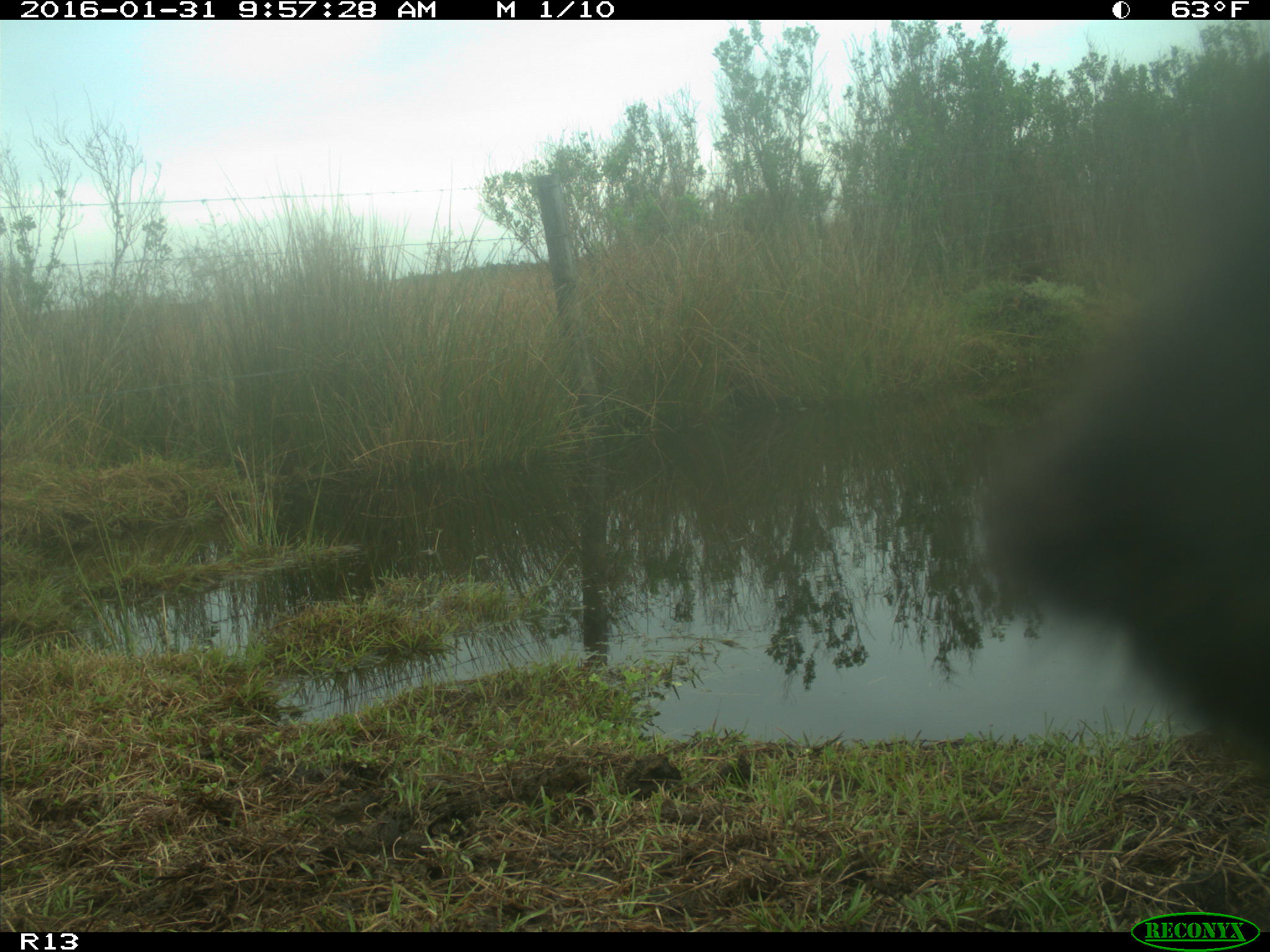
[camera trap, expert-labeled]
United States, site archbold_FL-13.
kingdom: Animalia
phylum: Chordata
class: Mammalia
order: Artiodactyla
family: Bovidae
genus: Bos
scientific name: Bos taurus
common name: domestic cow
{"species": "Bos taurus (domestic cow)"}